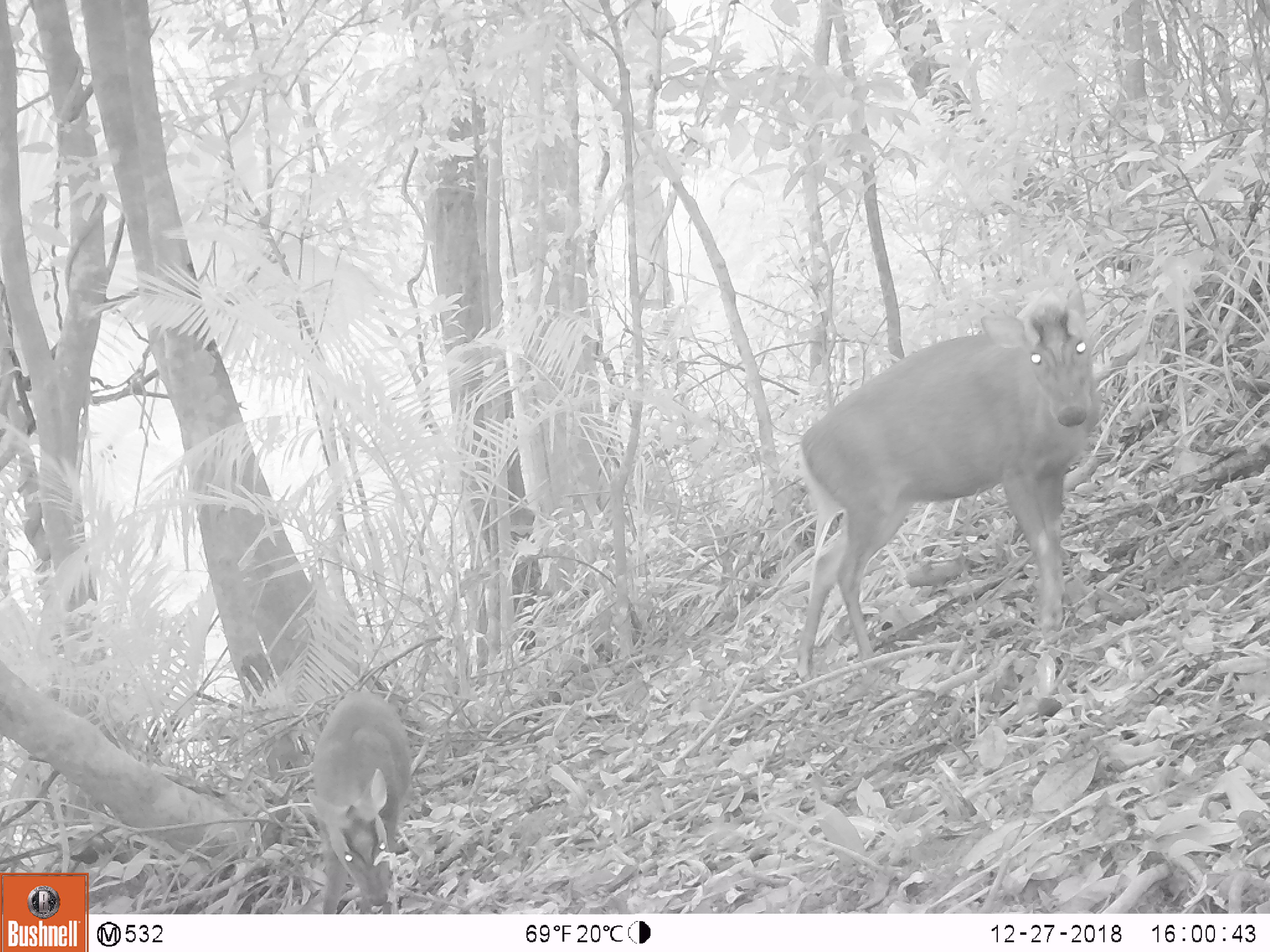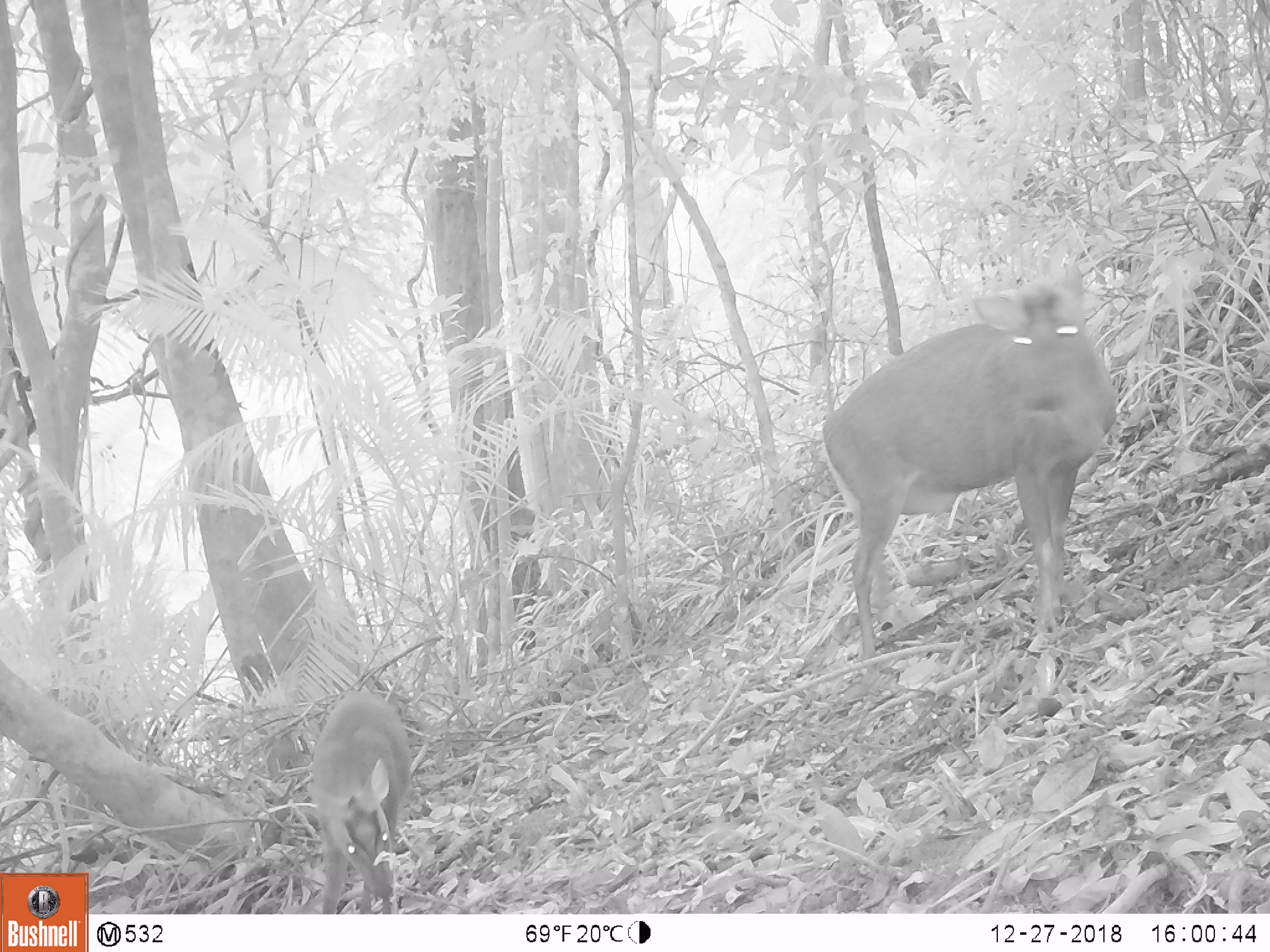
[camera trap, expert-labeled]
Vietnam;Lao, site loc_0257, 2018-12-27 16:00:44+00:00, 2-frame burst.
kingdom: Animalia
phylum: Chordata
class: Mammalia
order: Artiodactyla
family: Cervidae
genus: Muntiacus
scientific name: Muntiacus rooseveltorum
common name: roosevelt's muntjac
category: roosevelts muntjac group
Roosevelts muntjac group (roosevelt's muntjac) (Muntiacus rooseveltorum). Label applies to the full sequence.